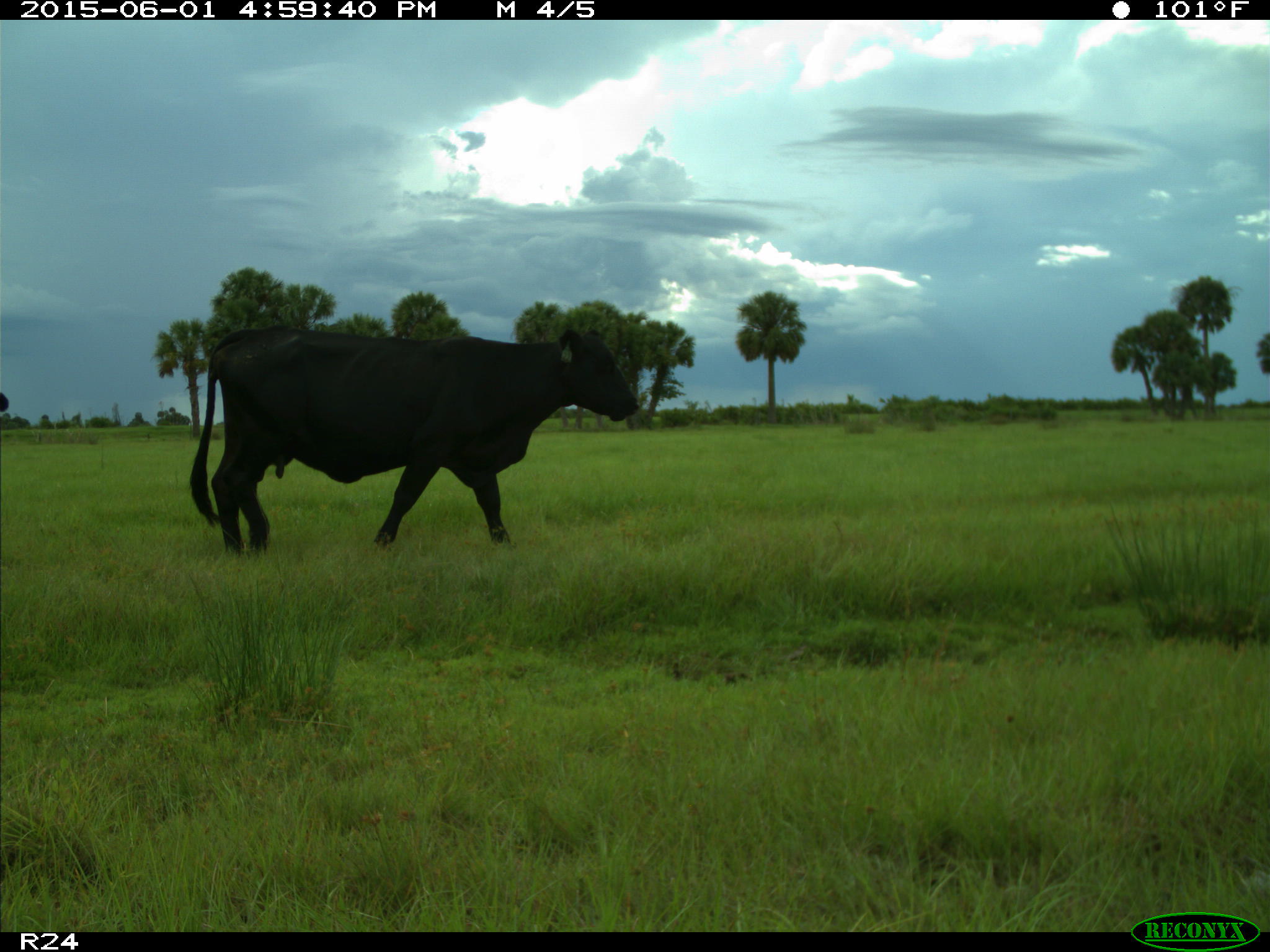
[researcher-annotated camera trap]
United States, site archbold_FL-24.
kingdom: Animalia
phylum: Chordata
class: Mammalia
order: Artiodactyla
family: Bovidae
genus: Bos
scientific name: Bos taurus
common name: domestic cow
Bos taurus (domestic cow).